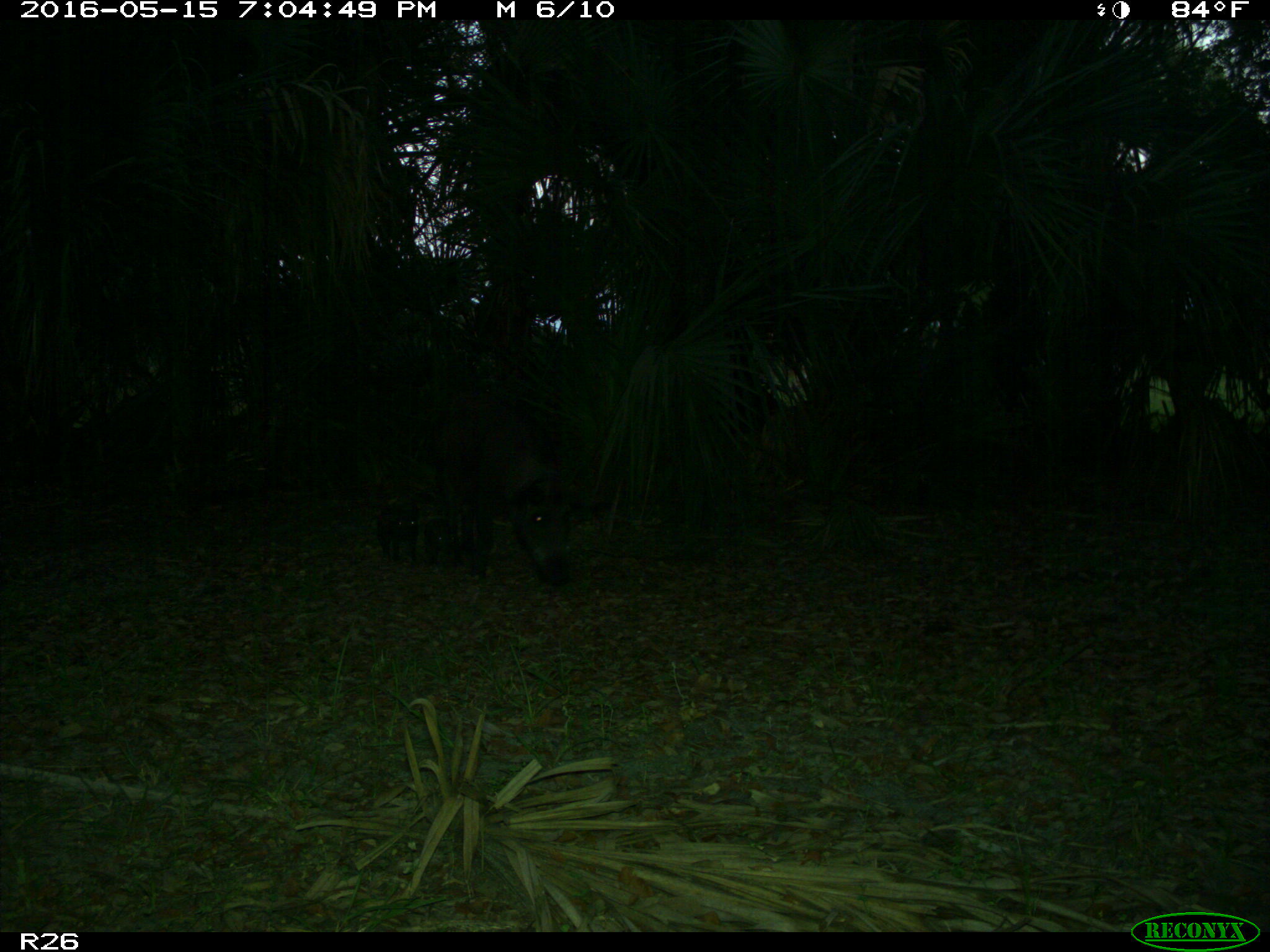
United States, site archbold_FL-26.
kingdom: Animalia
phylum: Chordata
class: Mammalia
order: Artiodactyla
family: Suidae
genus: Sus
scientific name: Sus scrofa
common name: wild boar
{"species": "Sus scrofa (wild boar)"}